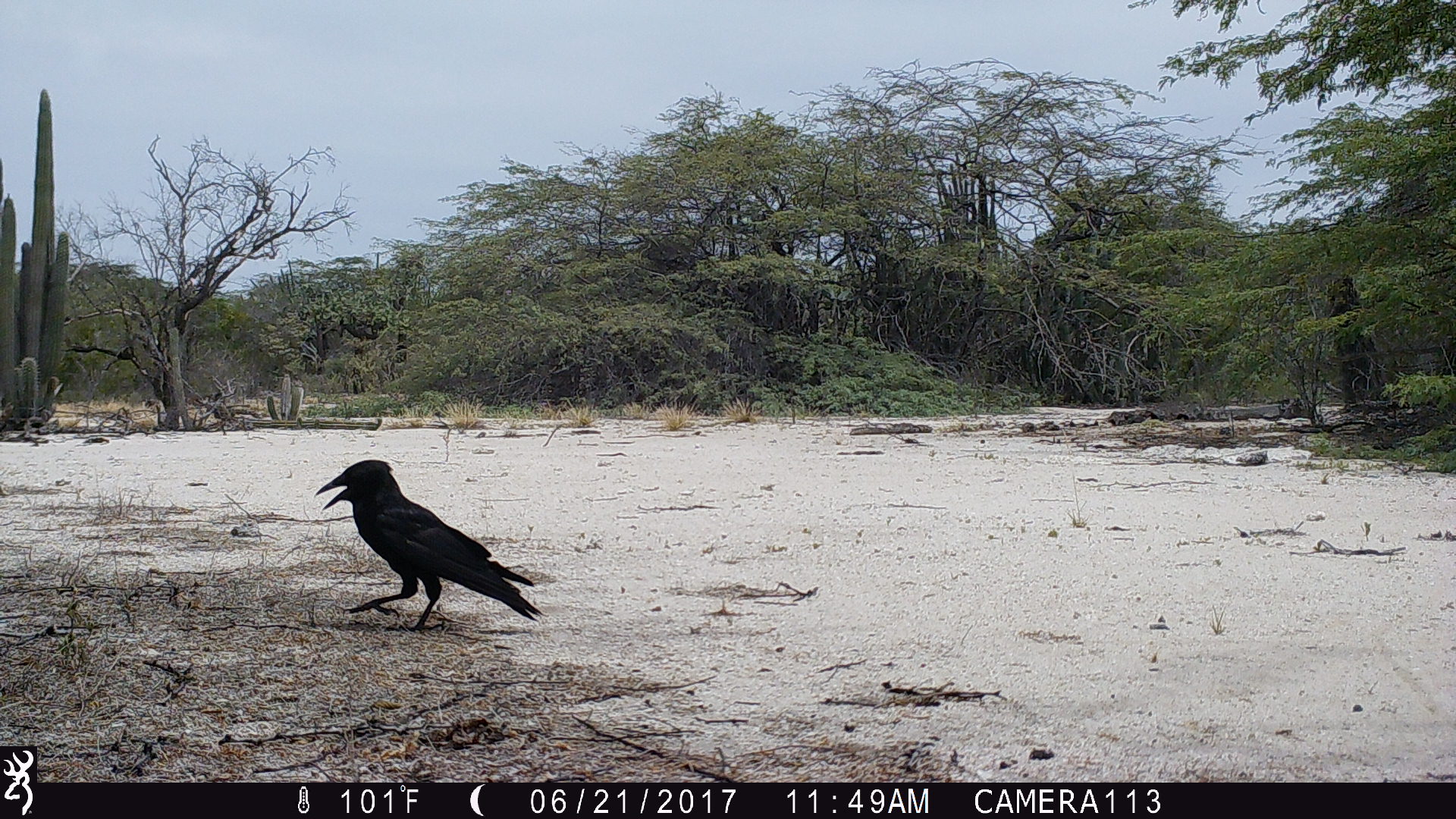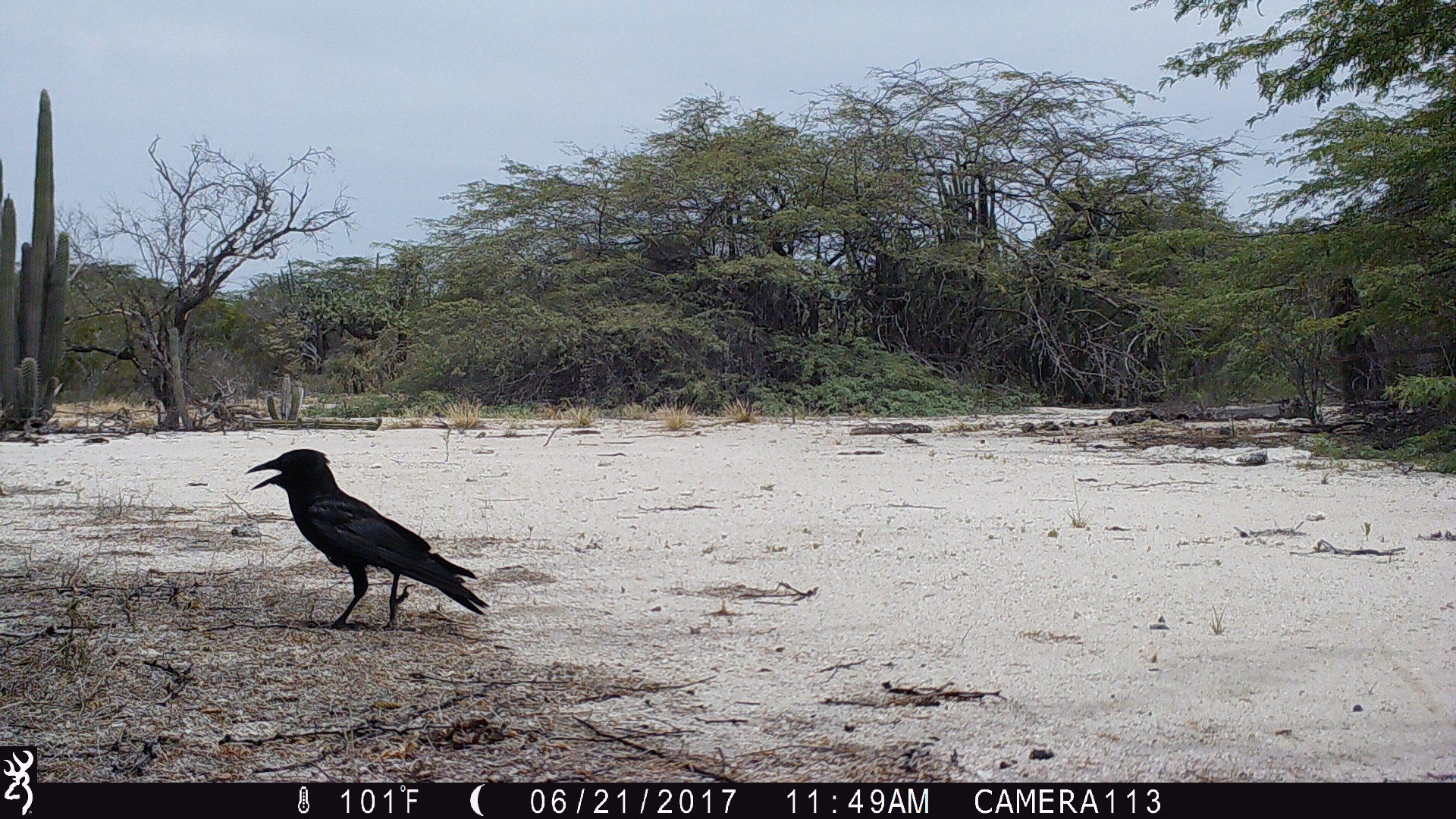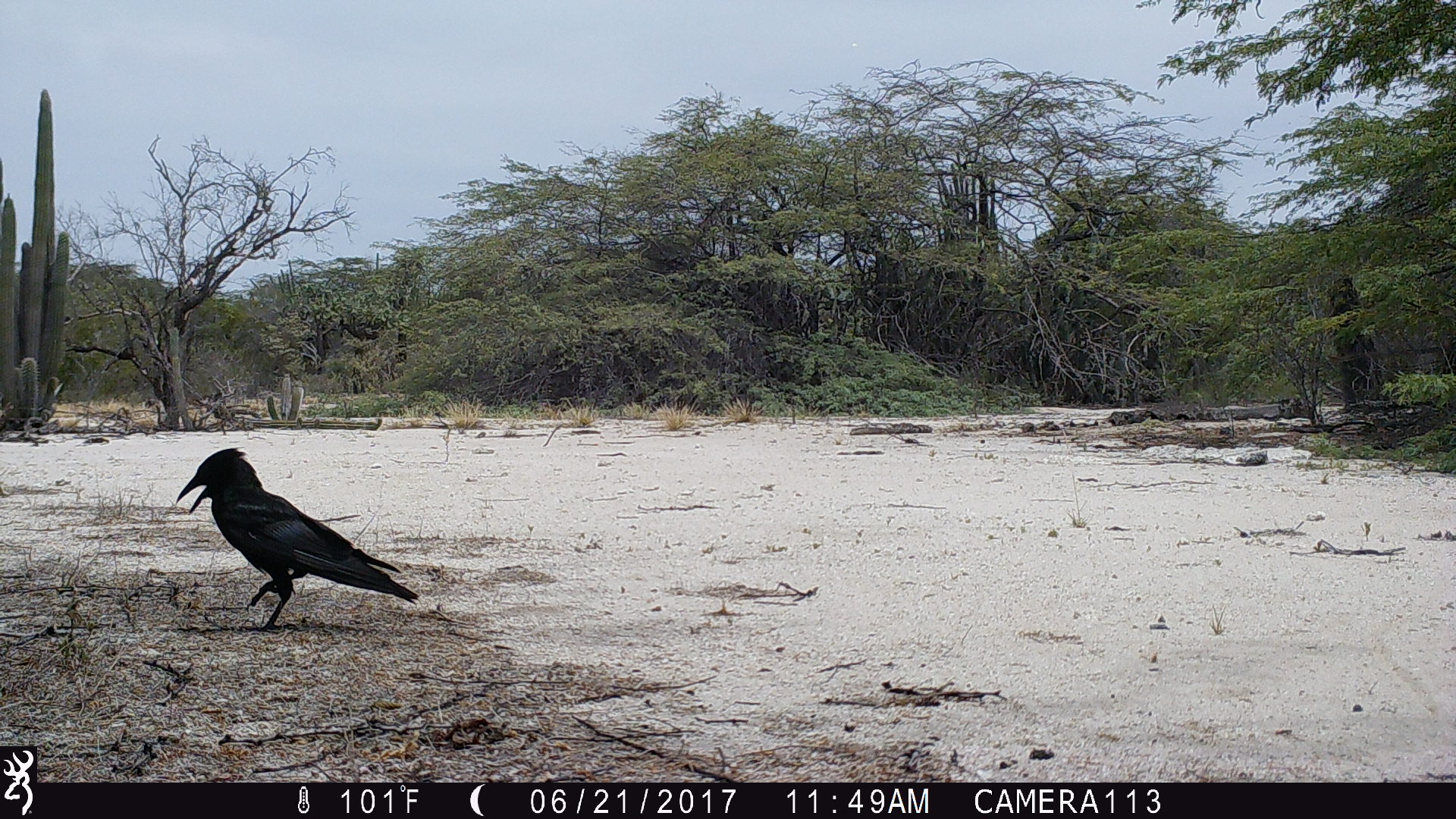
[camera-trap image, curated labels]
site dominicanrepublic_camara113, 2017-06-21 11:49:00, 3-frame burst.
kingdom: Animalia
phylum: Chordata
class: Aves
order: Passeriformes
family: Corvidae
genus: Corvus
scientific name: Corvus corax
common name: raven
Raven (Corvus corax).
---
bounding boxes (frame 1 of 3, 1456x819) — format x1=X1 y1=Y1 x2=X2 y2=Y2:
raven: x1=310 y1=457 x2=544 y2=635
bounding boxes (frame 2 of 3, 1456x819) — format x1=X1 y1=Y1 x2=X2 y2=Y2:
raven: x1=238 y1=446 x2=487 y2=632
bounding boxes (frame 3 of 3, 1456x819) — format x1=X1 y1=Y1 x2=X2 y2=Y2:
raven: x1=168 y1=447 x2=417 y2=633